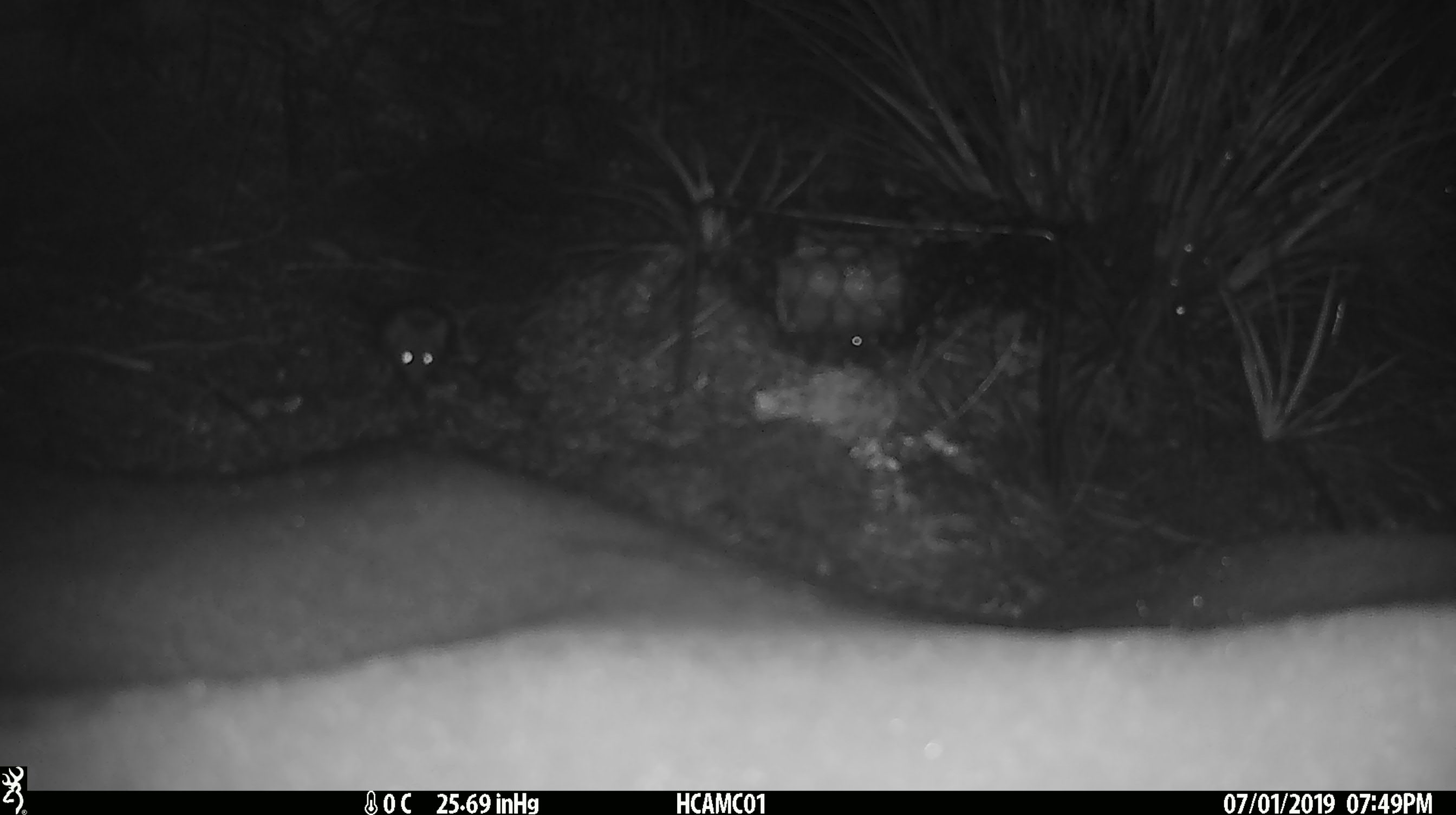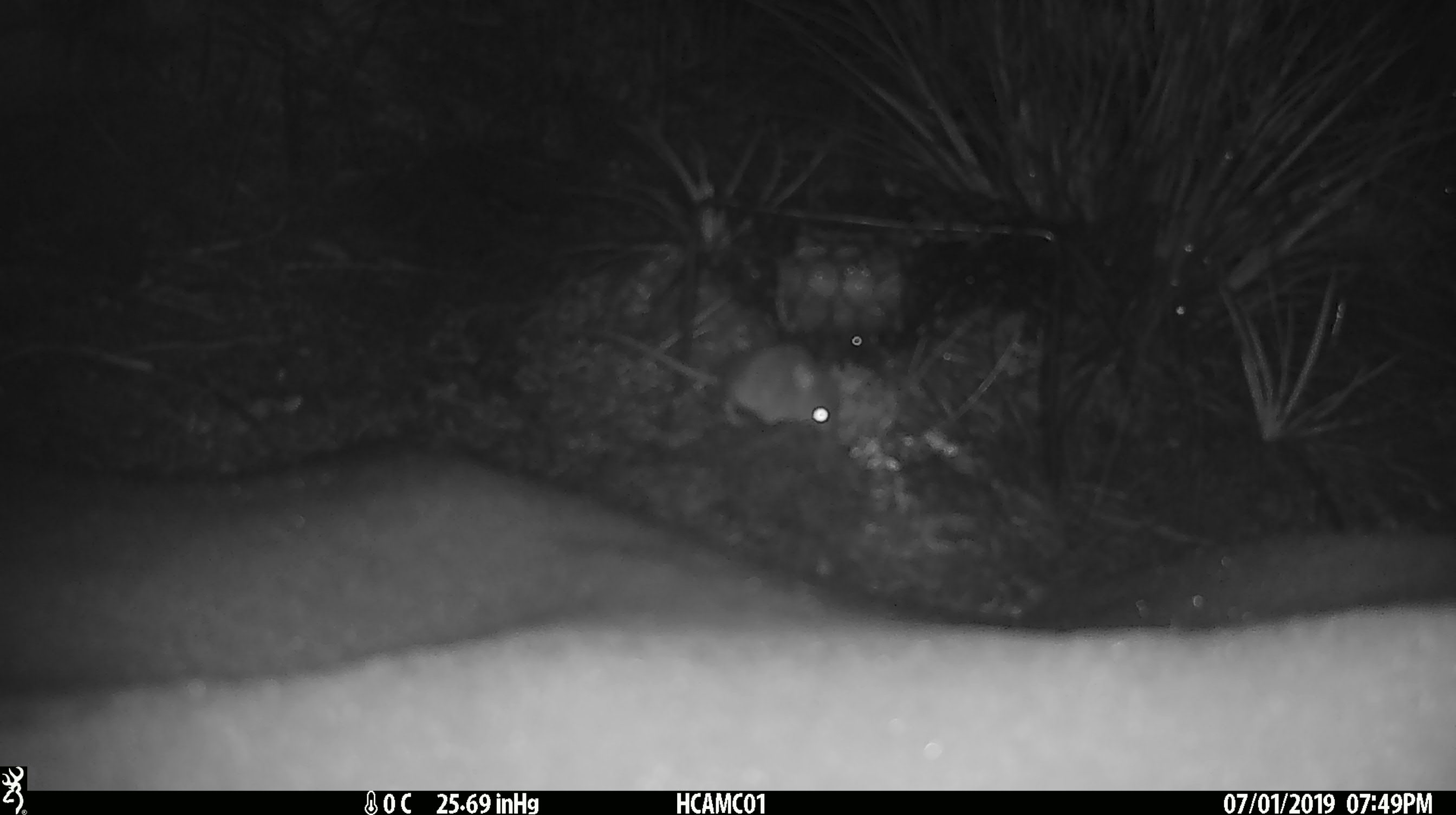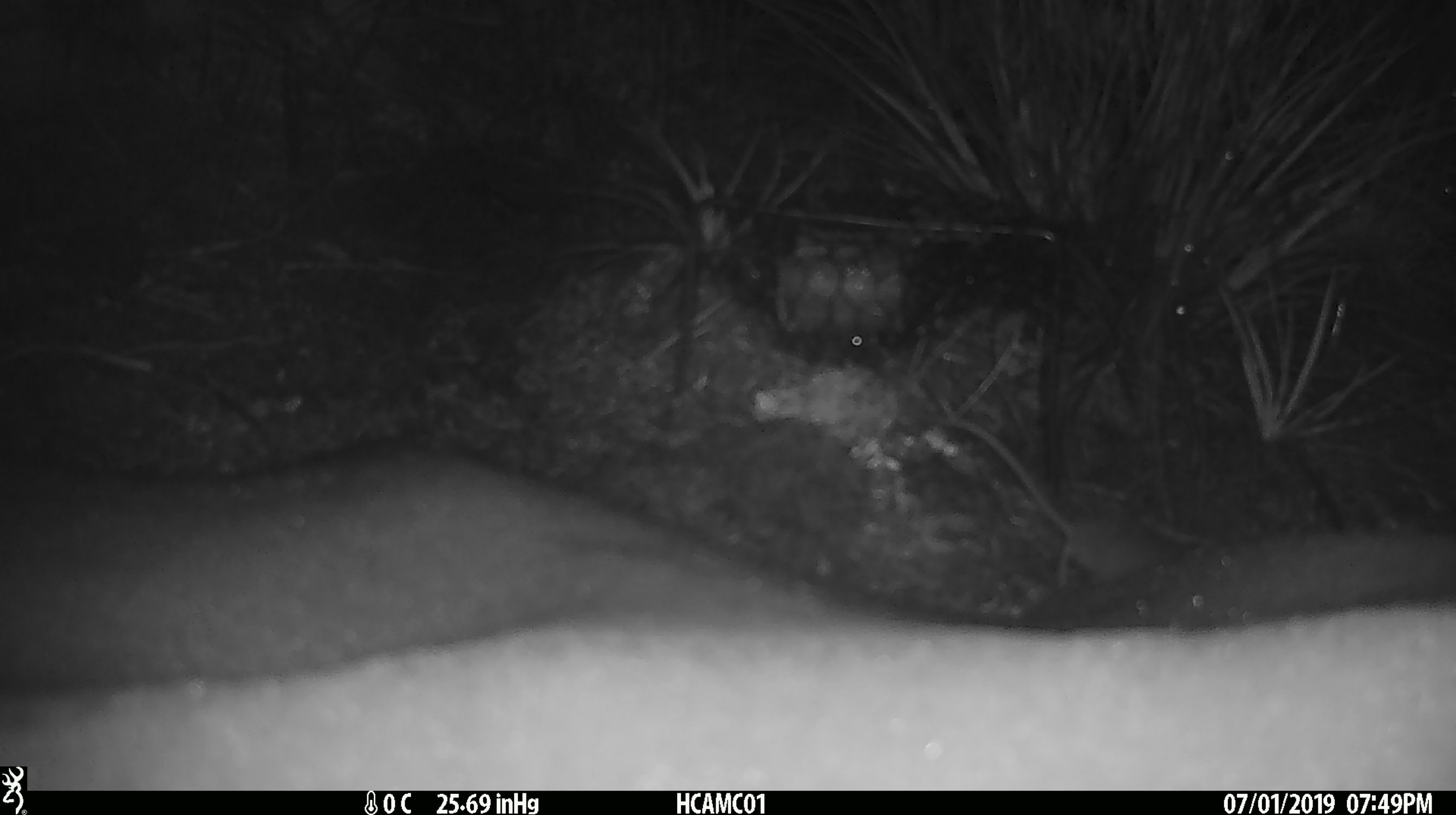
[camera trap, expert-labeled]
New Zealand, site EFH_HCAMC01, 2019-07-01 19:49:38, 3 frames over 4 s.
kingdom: Animalia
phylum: Chordata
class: Mammalia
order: Rodentia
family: Muridae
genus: Mus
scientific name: Mus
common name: mouse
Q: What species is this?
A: Mouse (Mus).